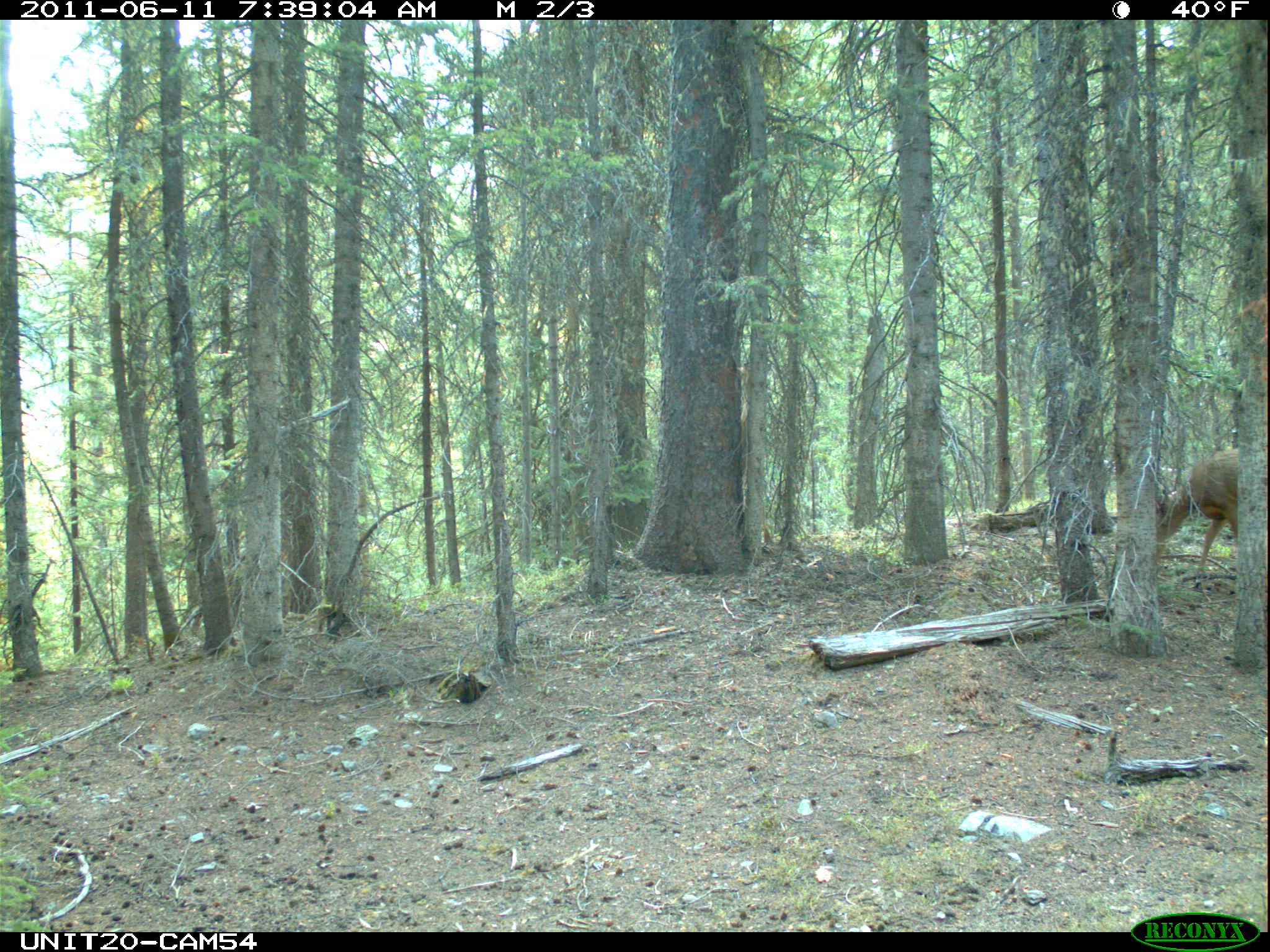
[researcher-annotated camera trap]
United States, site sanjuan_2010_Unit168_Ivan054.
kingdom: Animalia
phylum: Chordata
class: Mammalia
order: Artiodactyla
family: Cervidae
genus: Odocoileus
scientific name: Odocoileus hemionus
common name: mule deer